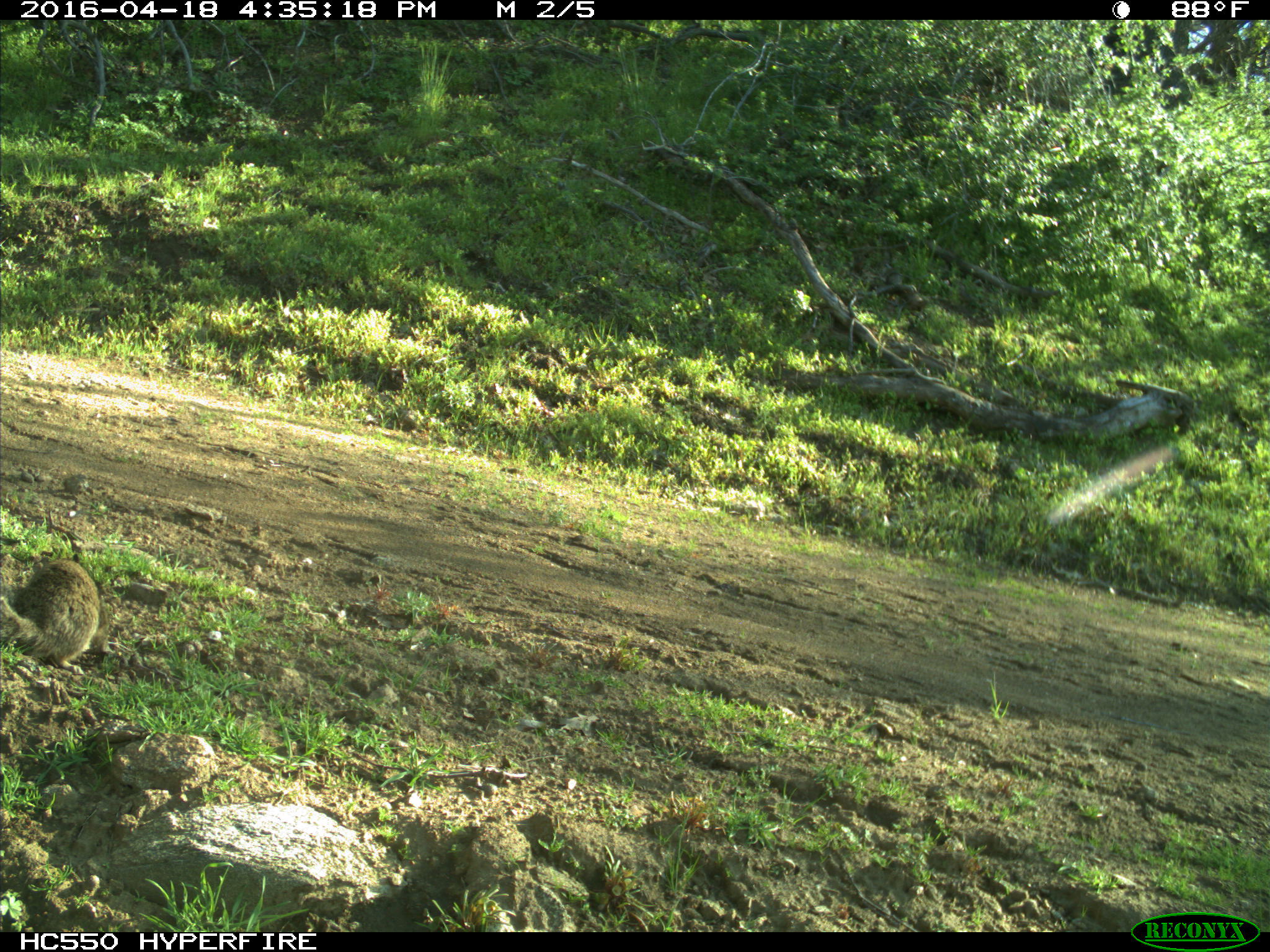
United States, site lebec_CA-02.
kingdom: Animalia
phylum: Chordata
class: Mammalia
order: Rodentia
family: Sciuridae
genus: Otospermophilus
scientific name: Otospermophilus beecheyi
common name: california ground squirrel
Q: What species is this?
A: Otospermophilus beecheyi (california ground squirrel).